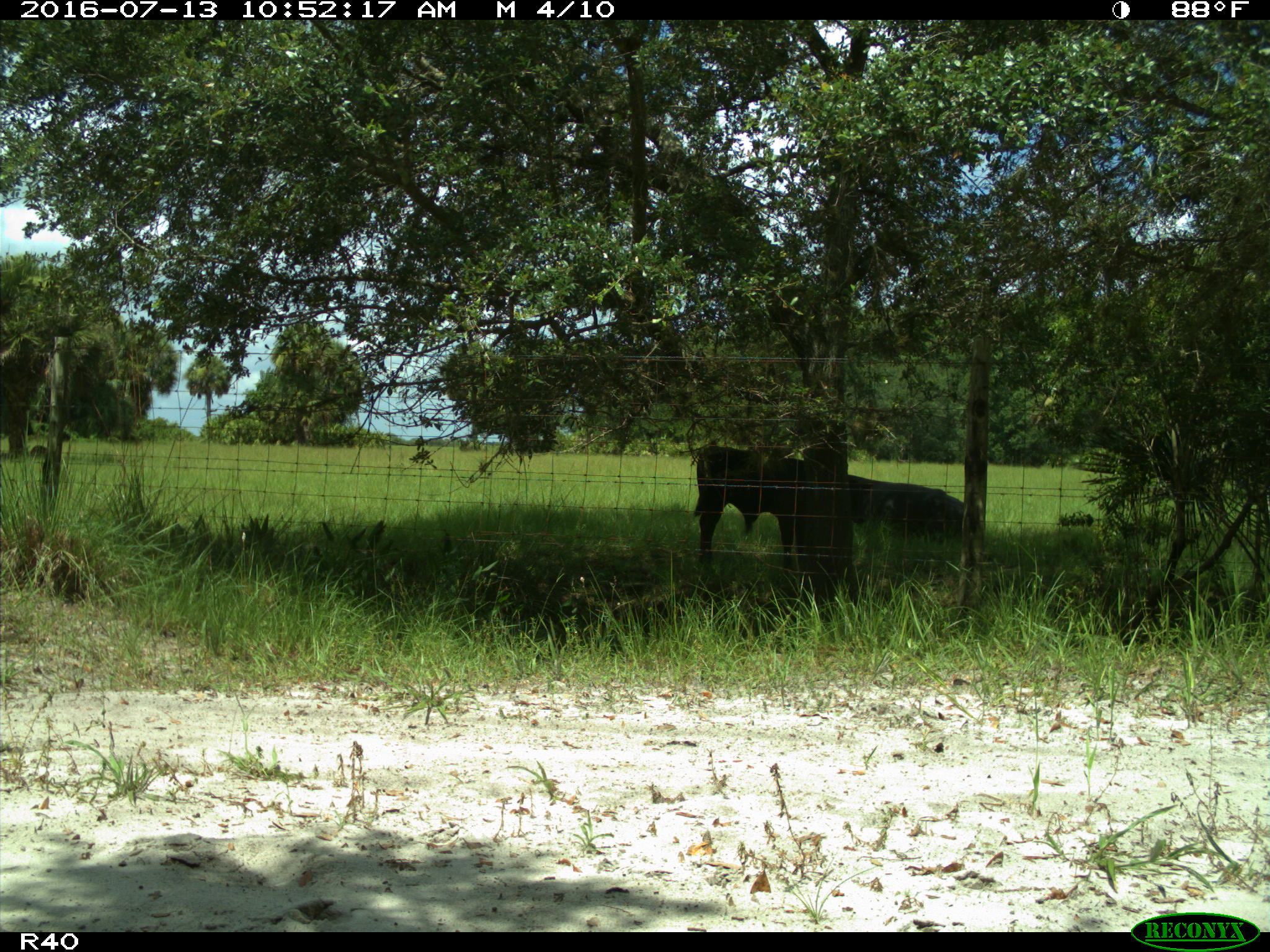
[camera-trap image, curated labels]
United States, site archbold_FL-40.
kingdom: Animalia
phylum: Chordata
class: Mammalia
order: Artiodactyla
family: Bovidae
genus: Bos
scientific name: Bos taurus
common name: domestic cow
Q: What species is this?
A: Bos taurus (domestic cow).